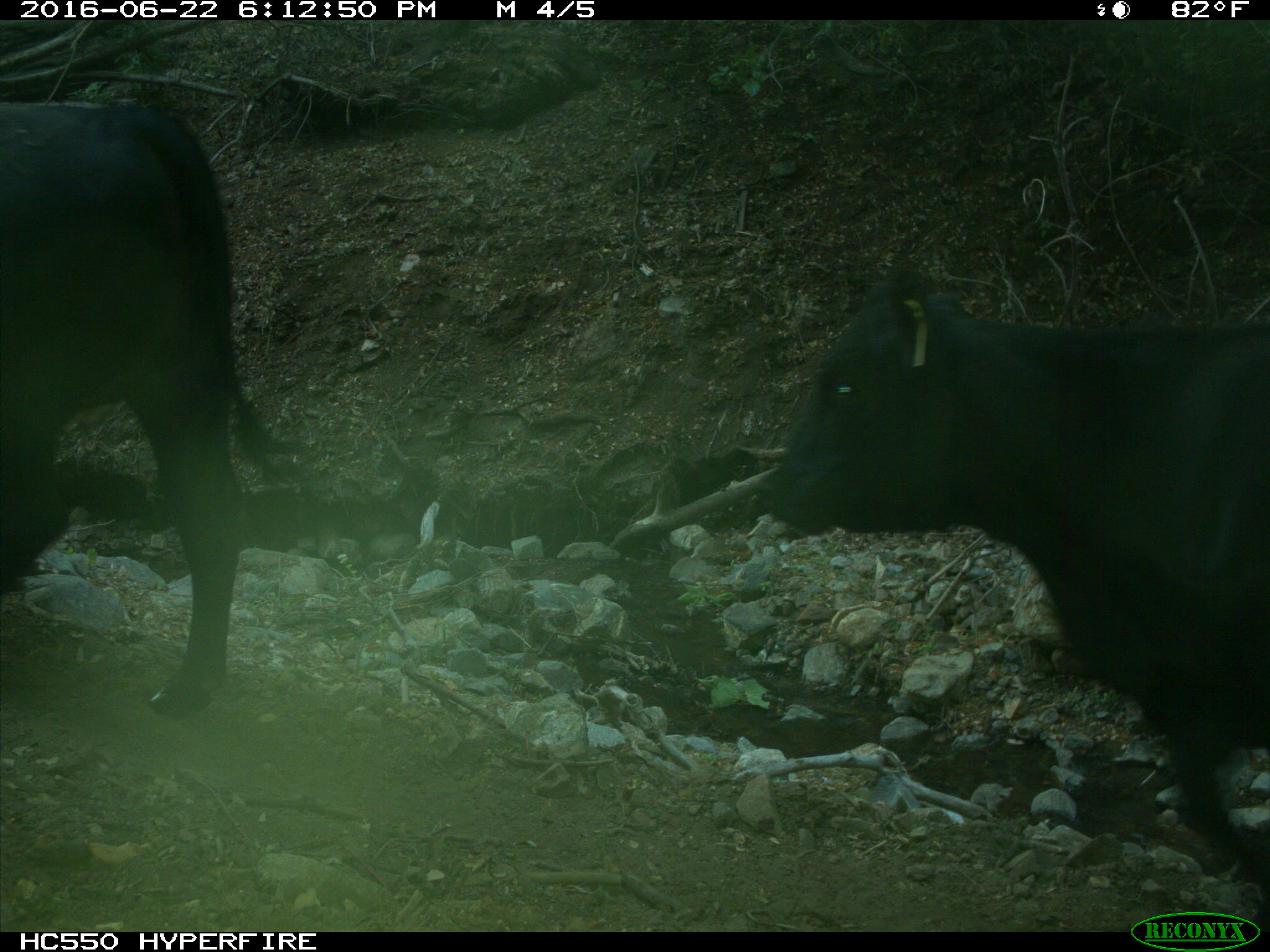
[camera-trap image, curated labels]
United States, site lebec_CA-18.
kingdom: Animalia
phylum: Chordata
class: Mammalia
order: Artiodactyla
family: Bovidae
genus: Bos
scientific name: Bos taurus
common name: domestic cow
Bos taurus (domestic cow).